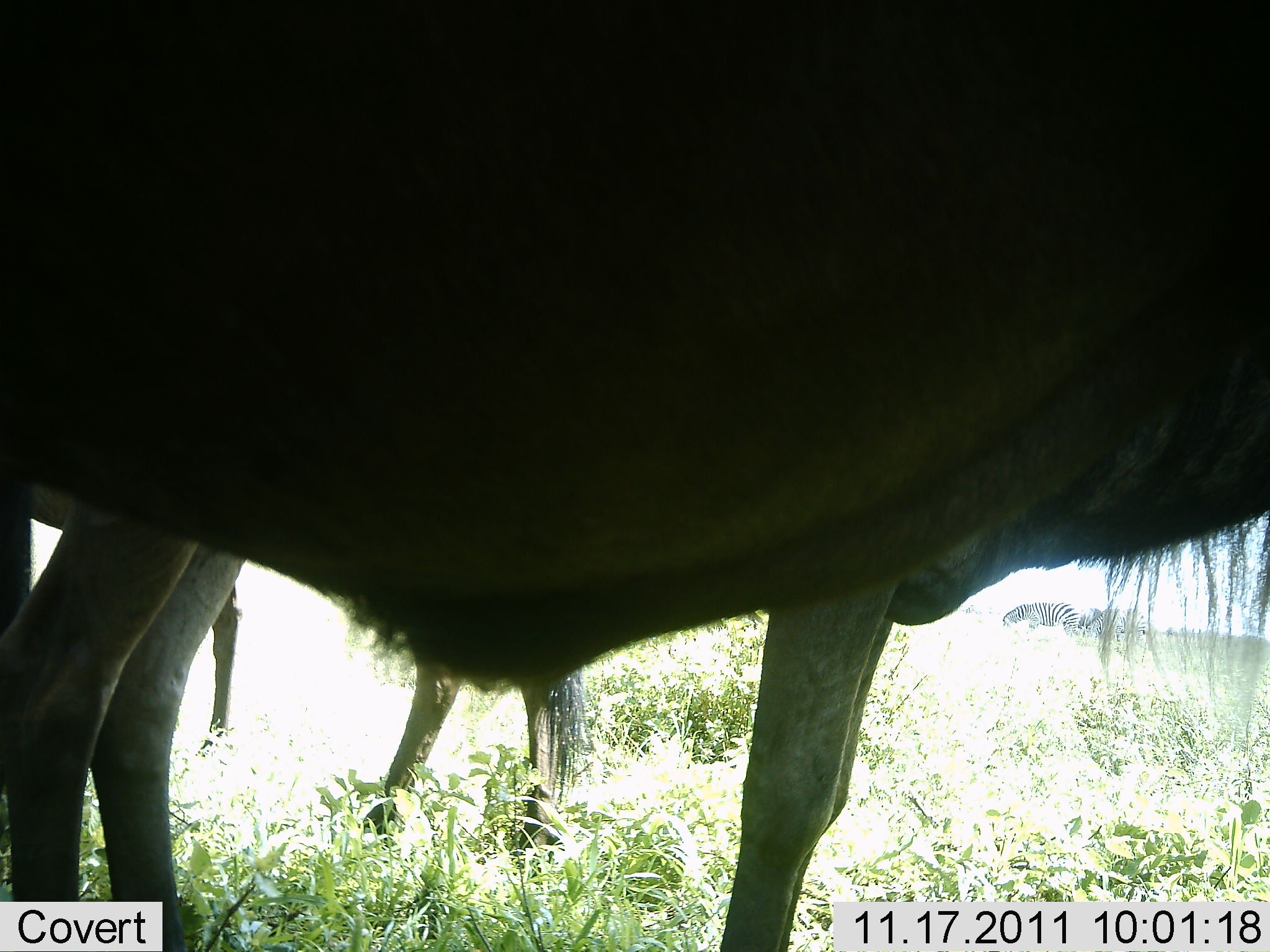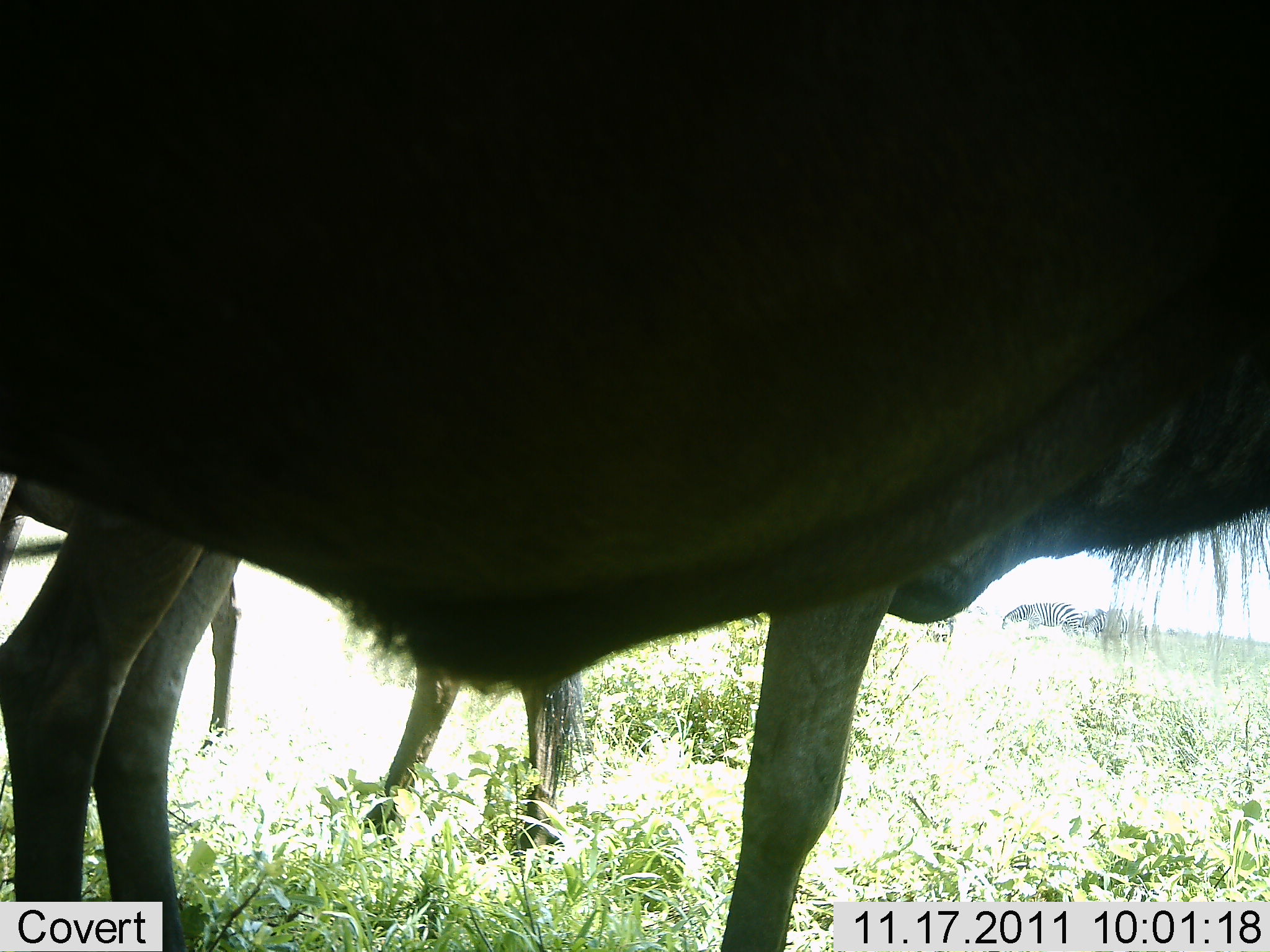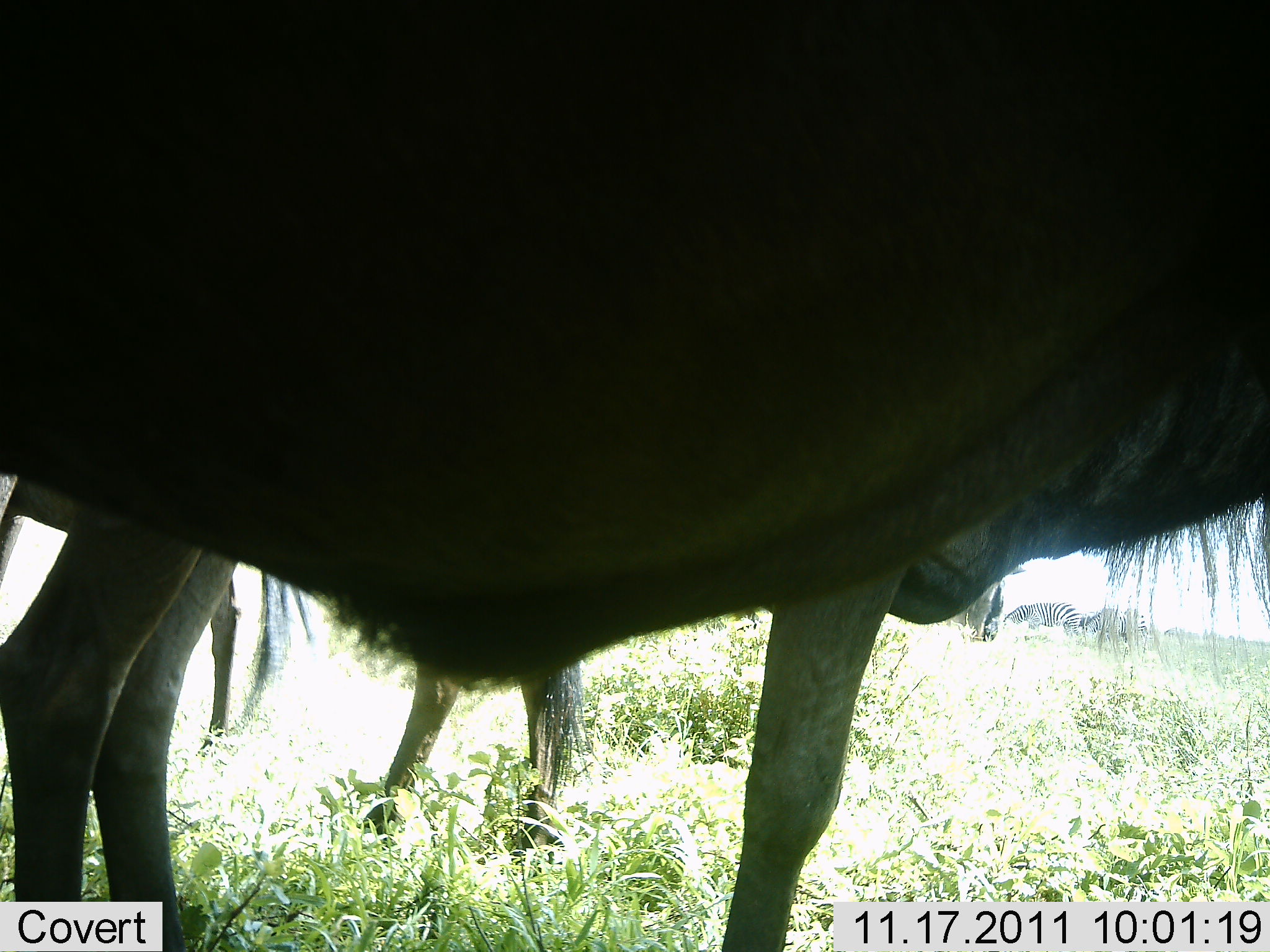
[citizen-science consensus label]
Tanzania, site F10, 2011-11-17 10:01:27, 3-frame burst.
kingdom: Animalia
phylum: Chordata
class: Mammalia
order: Artiodactyla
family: Bovidae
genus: Connochaetes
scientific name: Connochaetes taurinus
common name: blue wildebeest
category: wildebeest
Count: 2.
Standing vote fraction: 88%.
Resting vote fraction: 0%.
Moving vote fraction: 0%.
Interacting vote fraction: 4%.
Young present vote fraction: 0%.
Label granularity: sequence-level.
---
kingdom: Animalia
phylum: Chordata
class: Mammalia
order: Perissodactyla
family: Equidae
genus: Equus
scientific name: Equus quagga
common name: plains zebra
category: zebra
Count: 2.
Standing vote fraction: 64%.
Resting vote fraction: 0%.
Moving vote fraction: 0%.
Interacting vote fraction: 0%.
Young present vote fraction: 0%.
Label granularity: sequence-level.